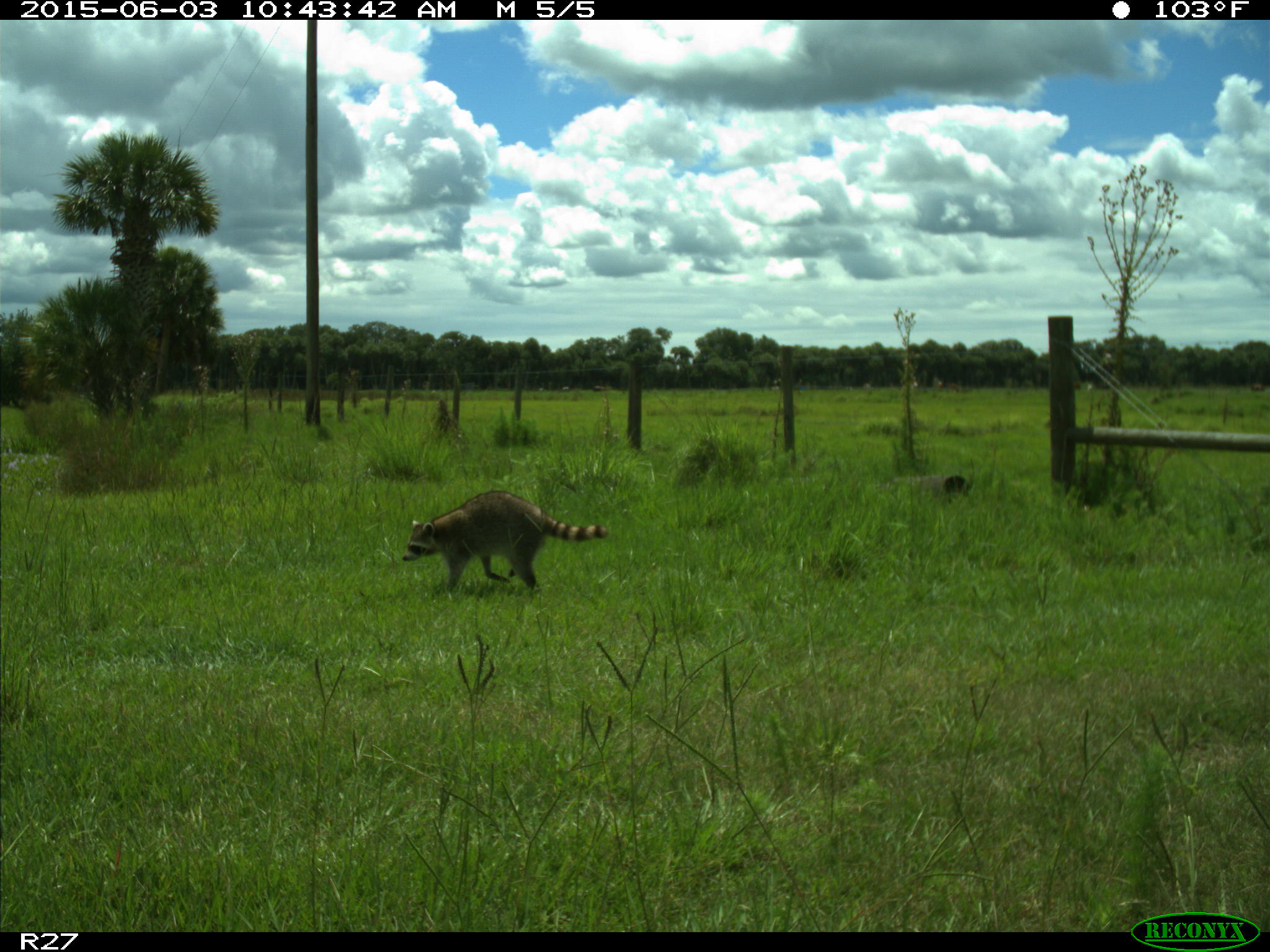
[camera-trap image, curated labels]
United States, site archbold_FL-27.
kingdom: Animalia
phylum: Chordata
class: Mammalia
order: Carnivora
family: Procyonidae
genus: Procyon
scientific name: Procyon lotor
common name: common raccoon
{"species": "Procyon lotor (common raccoon)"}